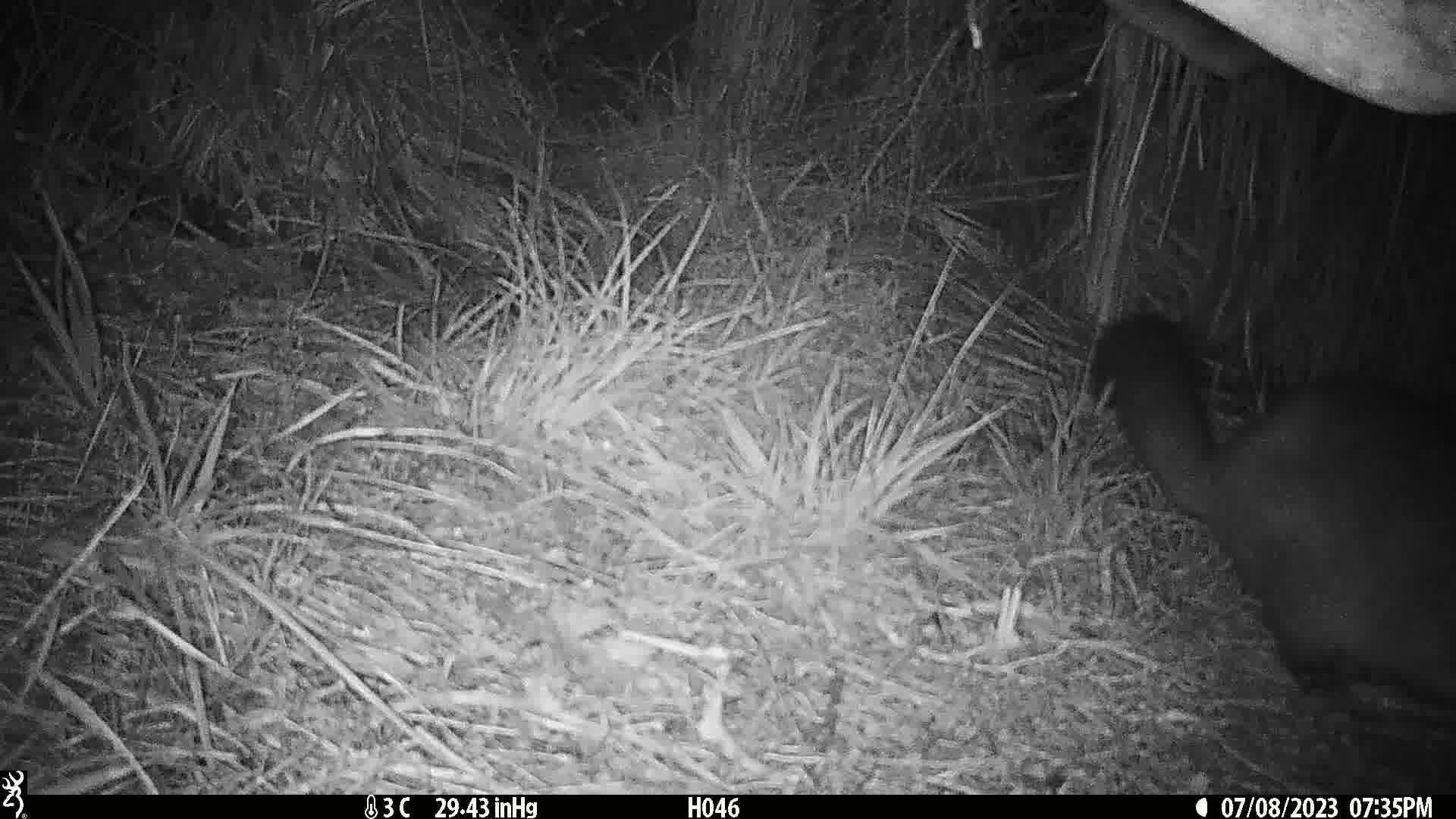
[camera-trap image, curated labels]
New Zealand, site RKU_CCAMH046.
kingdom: Animalia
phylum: Chordata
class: Mammalia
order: Diprotodontia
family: Phalangeridae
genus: Trichosurus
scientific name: Trichosurus vulpecula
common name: common brushtail possum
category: possum